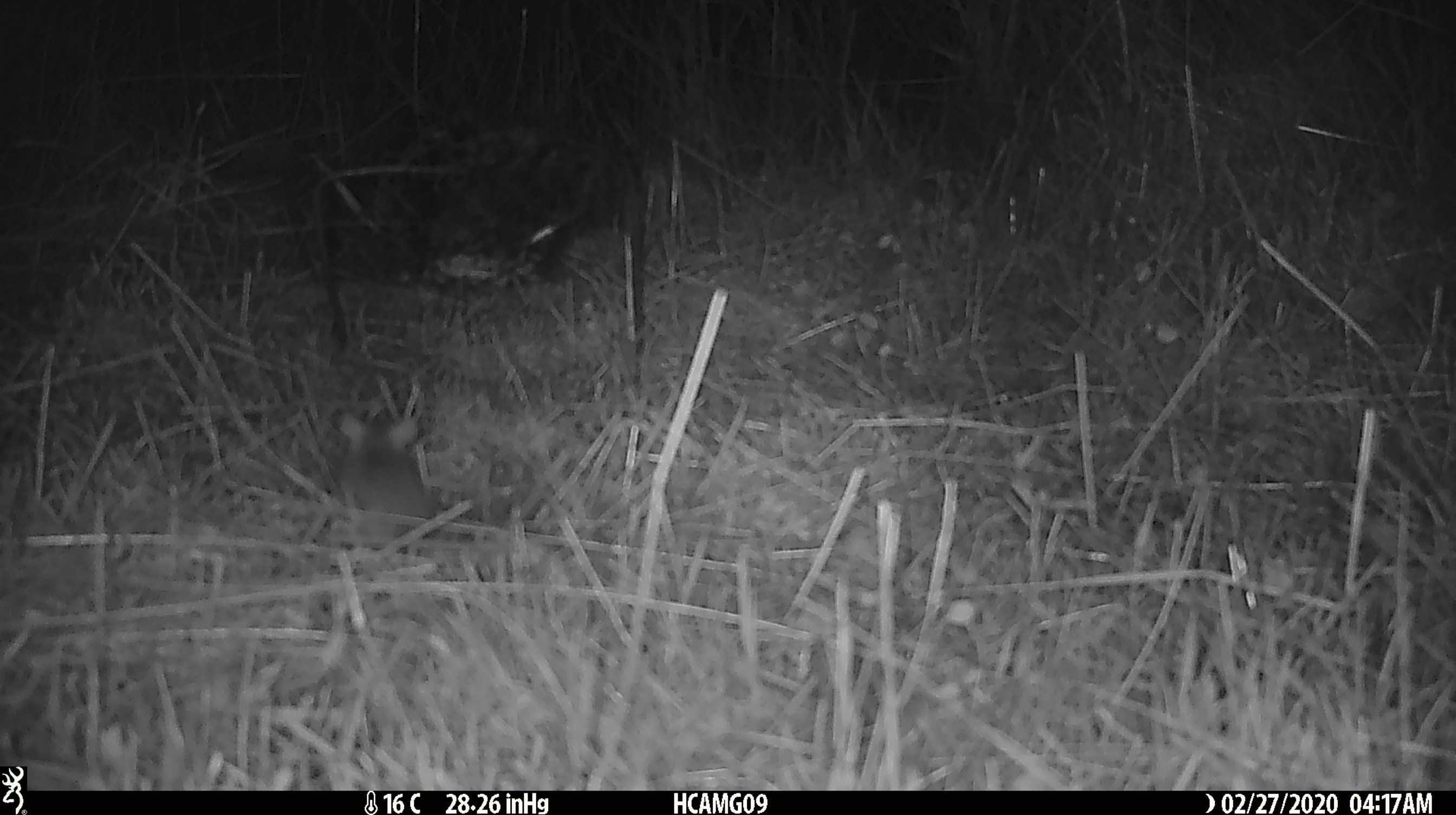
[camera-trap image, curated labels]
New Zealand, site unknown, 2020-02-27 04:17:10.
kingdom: Animalia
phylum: Chordata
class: Mammalia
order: Rodentia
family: Muridae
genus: Mus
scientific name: Mus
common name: mouse